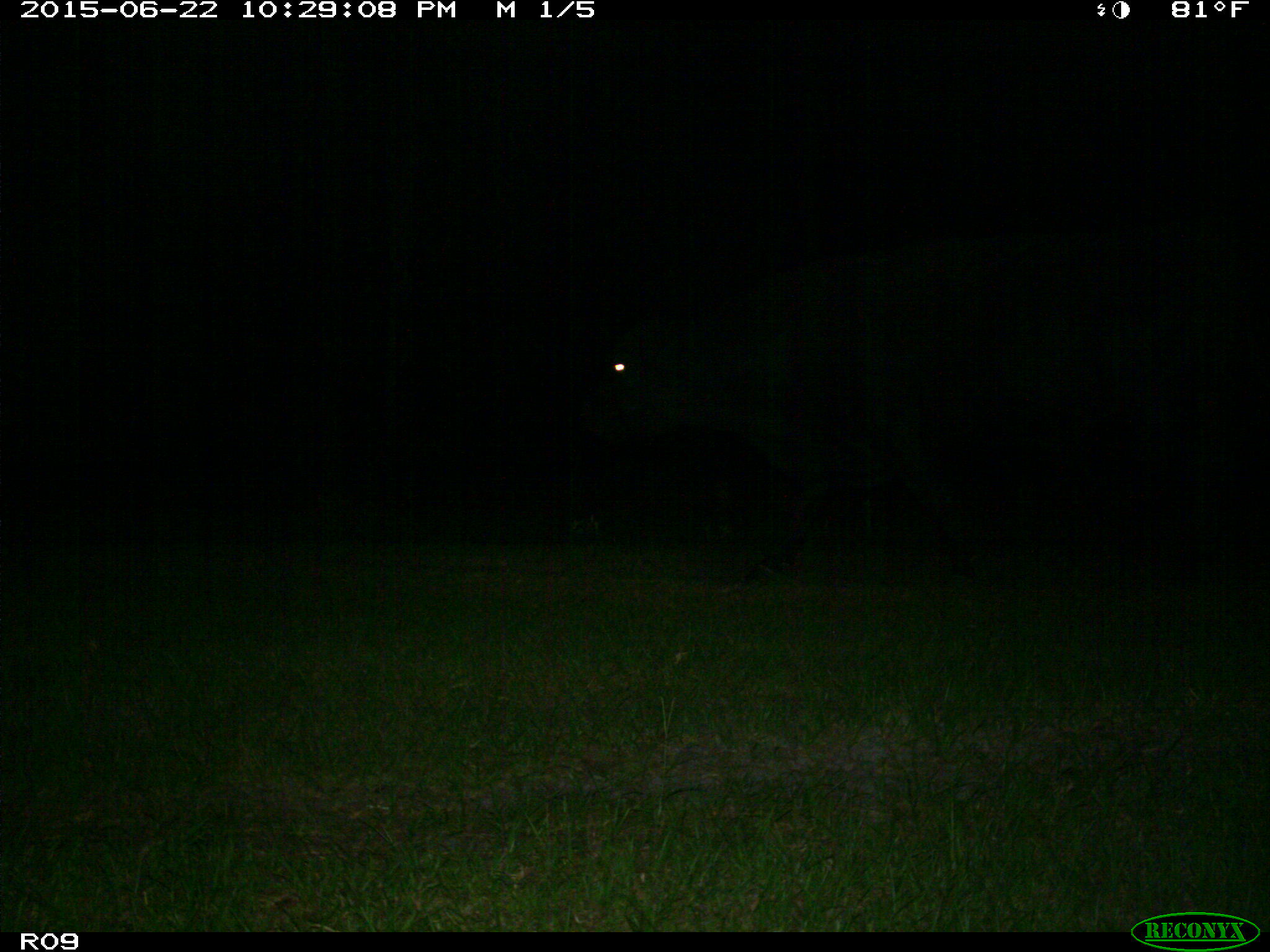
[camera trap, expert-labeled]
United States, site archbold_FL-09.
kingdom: Animalia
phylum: Chordata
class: Mammalia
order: Artiodactyla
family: Bovidae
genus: Bos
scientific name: Bos taurus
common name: domestic cow